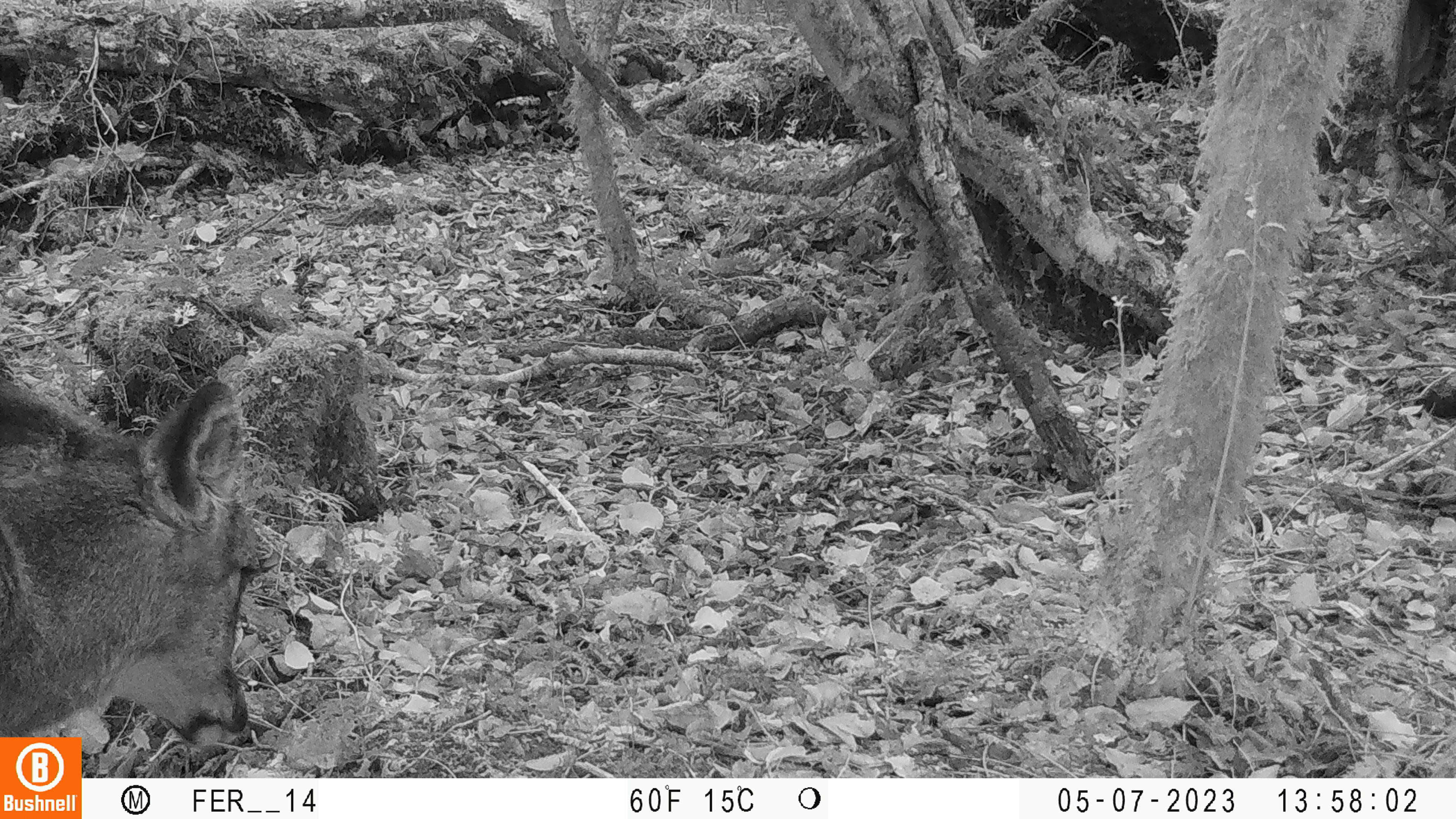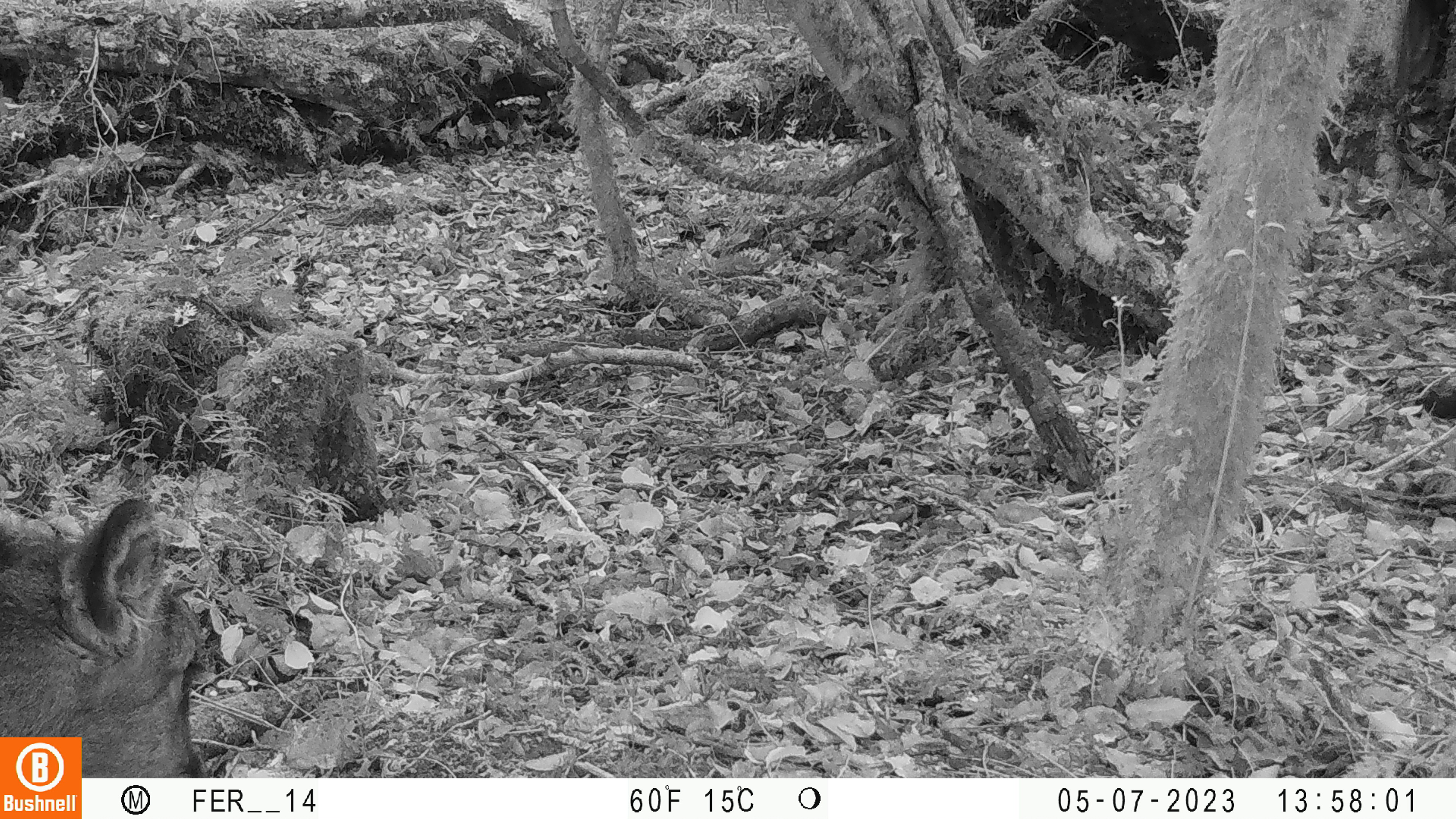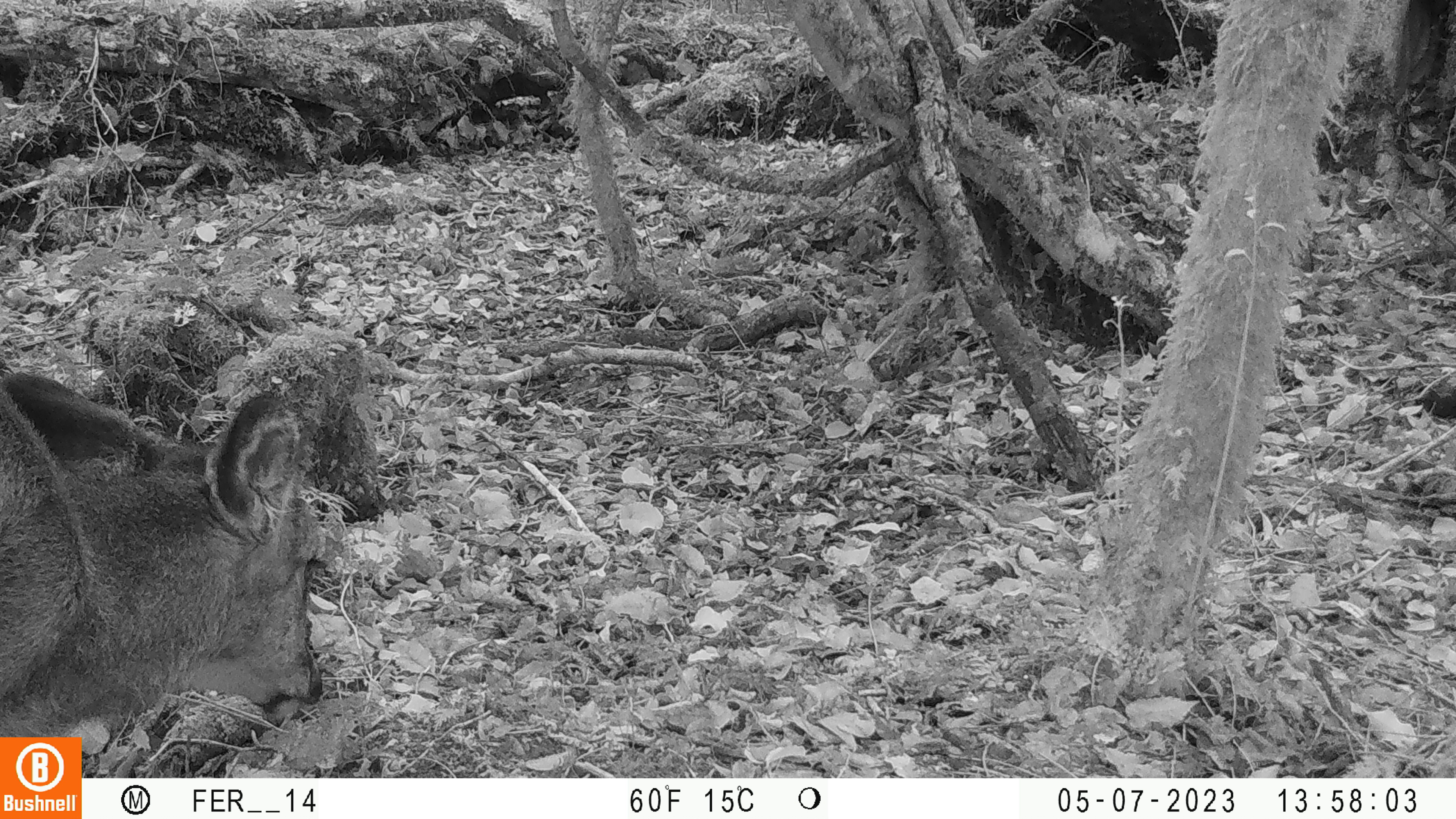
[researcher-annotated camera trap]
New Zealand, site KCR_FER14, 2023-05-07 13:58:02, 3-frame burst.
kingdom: Animalia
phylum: Chordata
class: Mammalia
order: Artiodactyla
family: Cervidae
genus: Odocoileus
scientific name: Odocoileus virginianus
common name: white-tailed deer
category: white tailed deer